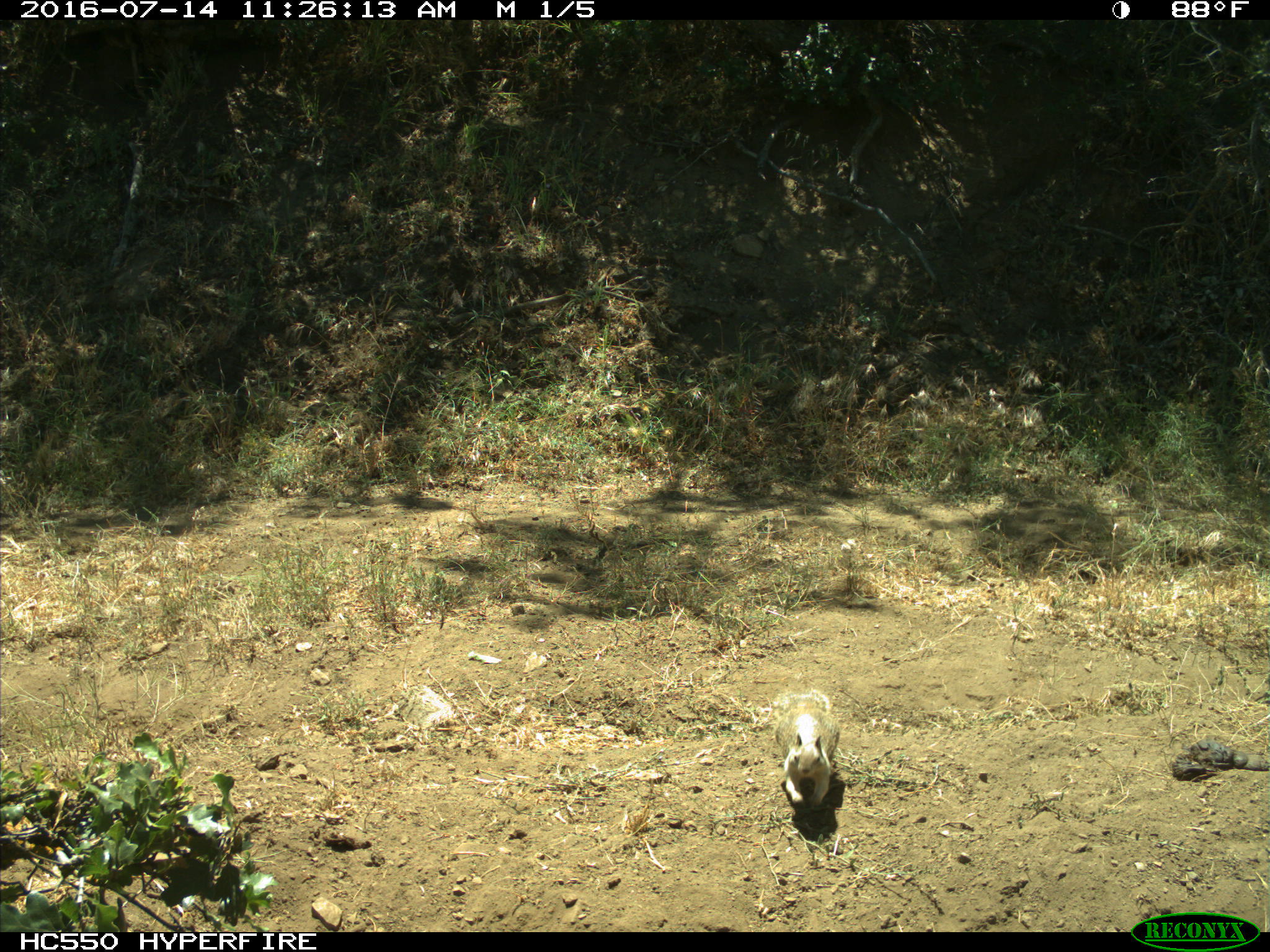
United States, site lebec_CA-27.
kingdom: Animalia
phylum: Chordata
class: Mammalia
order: Rodentia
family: Sciuridae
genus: Otospermophilus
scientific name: Otospermophilus beecheyi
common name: california ground squirrel